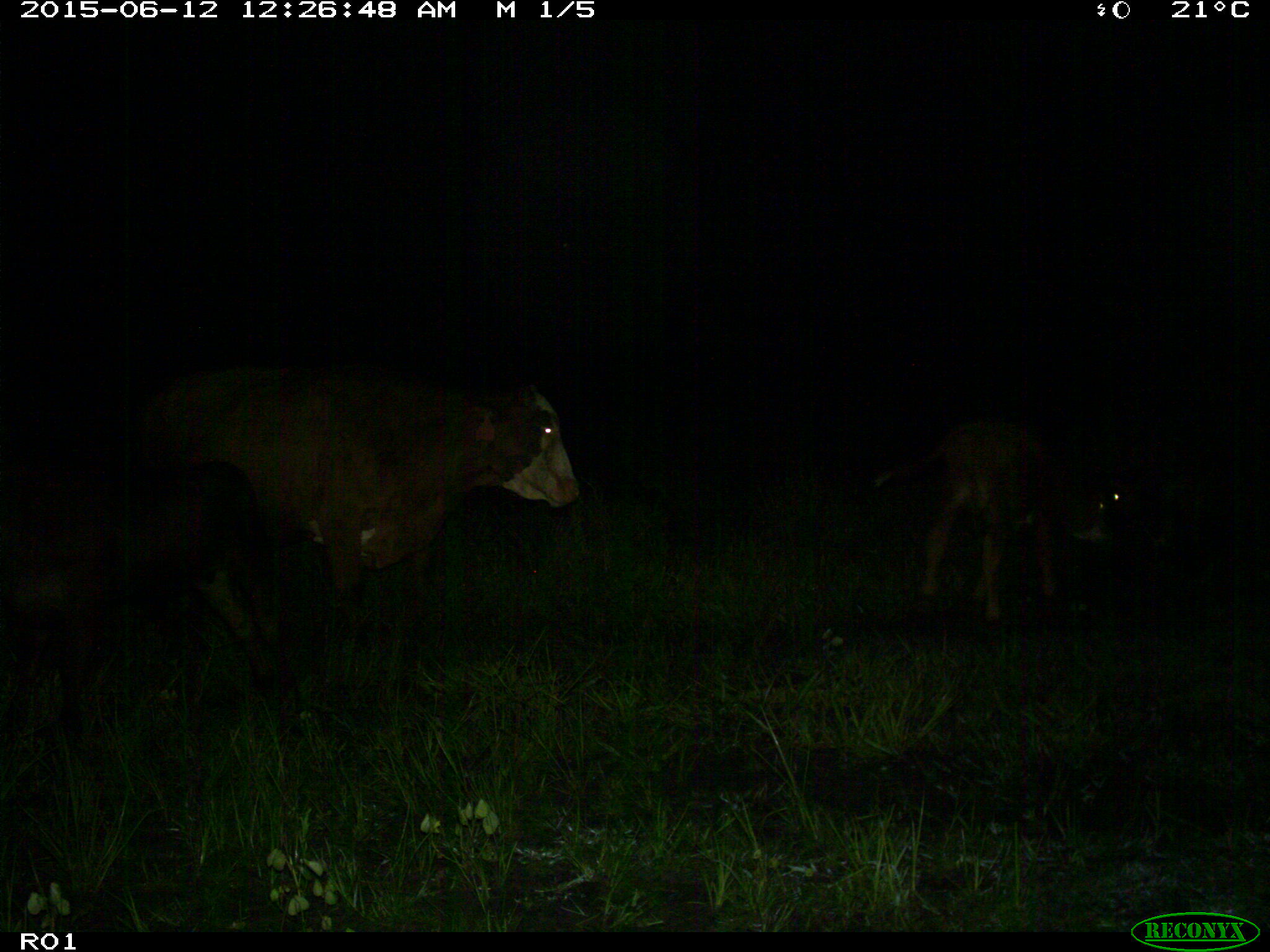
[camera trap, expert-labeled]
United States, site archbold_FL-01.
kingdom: Animalia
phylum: Chordata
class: Mammalia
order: Artiodactyla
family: Bovidae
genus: Bos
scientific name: Bos taurus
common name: domestic cow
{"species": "Bos taurus (domestic cow)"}